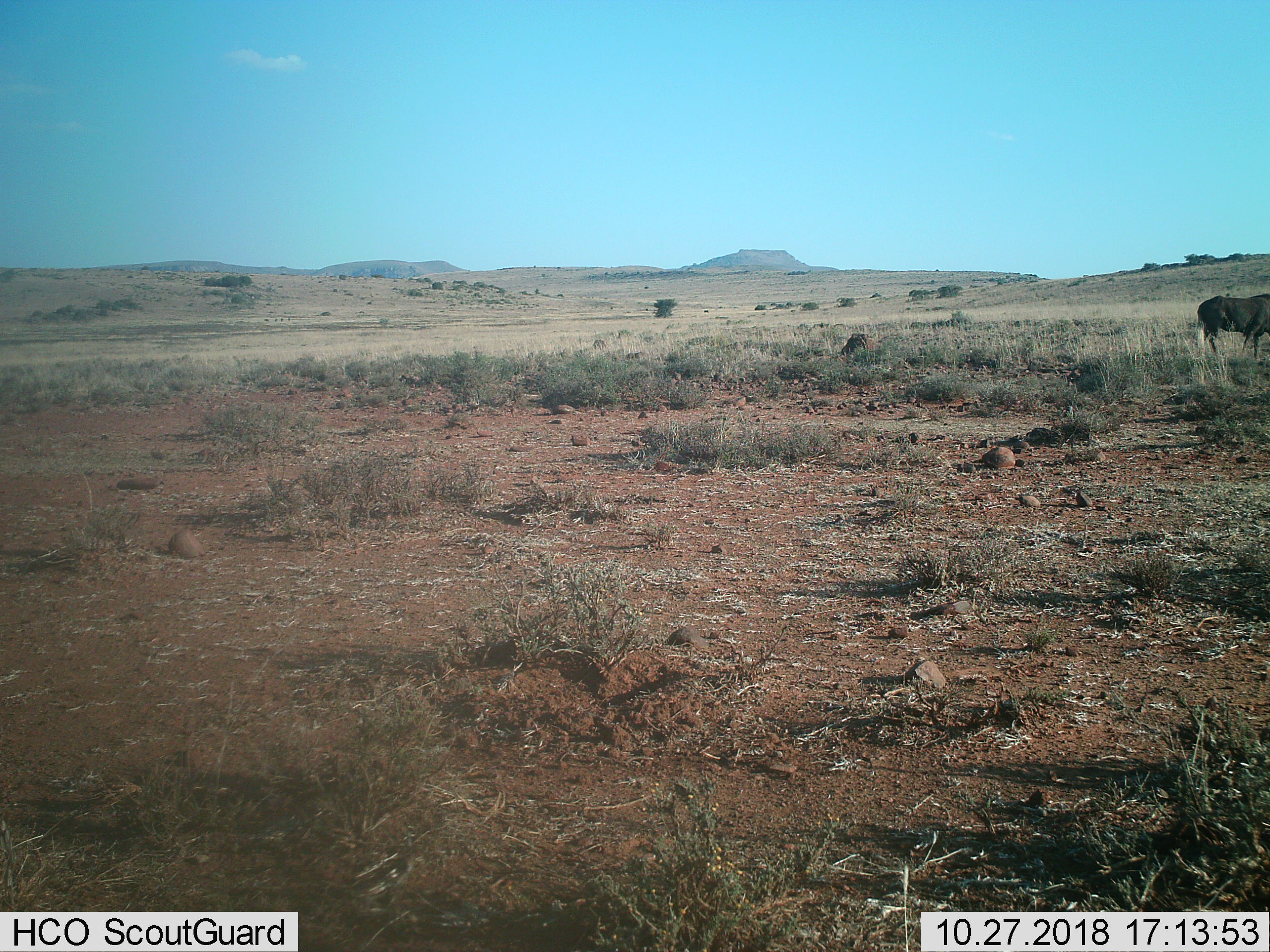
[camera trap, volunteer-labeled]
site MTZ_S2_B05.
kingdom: Animalia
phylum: Chordata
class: Mammalia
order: Artiodactyla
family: Bovidae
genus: Connochaetes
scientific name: Connochaetes gnou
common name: black wildebeest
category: wildebeestblack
Wildebeestblack (black wildebeest) (Connochaetes gnou), count 1. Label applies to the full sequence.